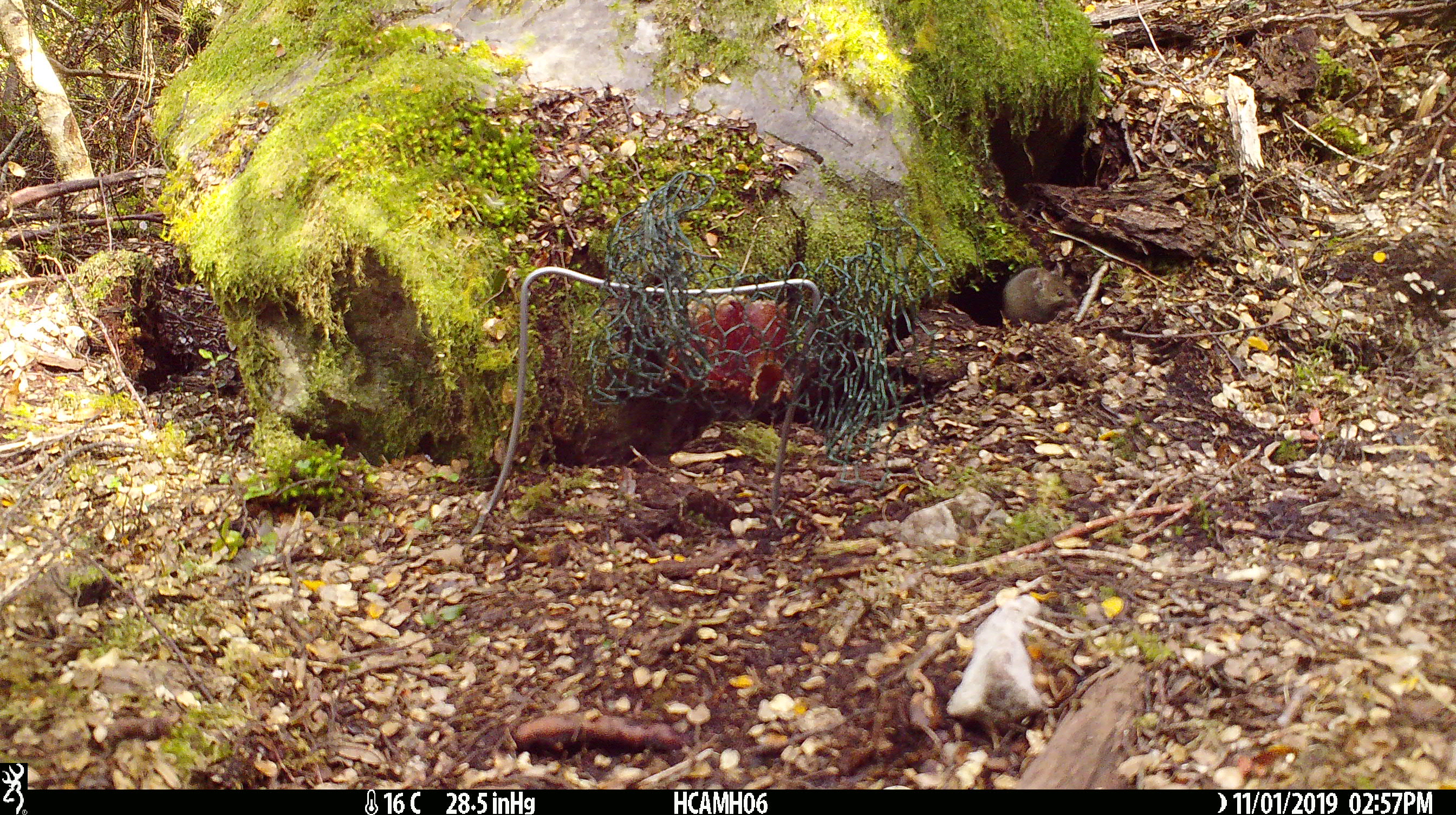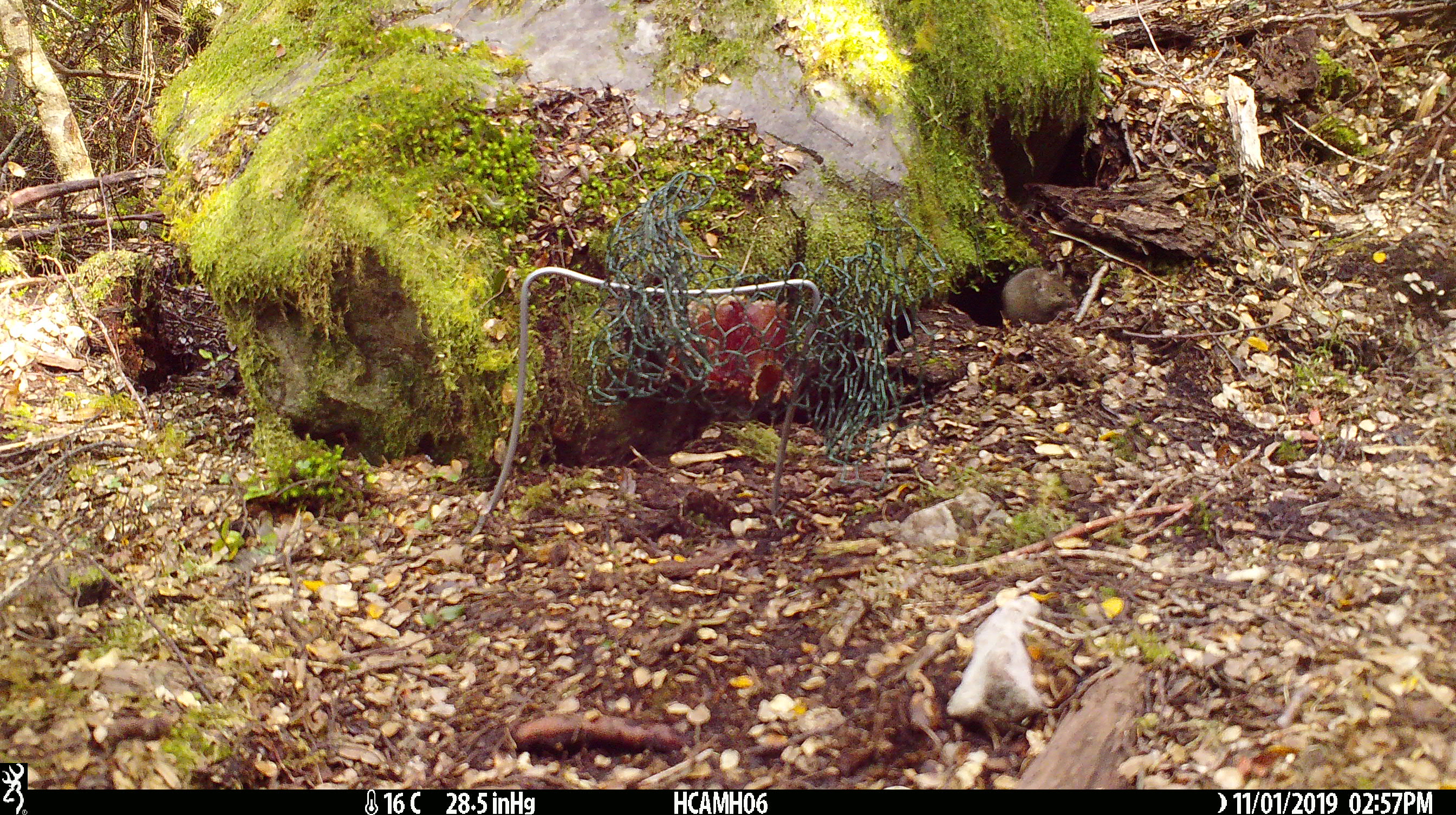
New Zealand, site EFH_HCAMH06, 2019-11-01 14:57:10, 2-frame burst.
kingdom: Animalia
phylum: Chordata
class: Mammalia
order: Rodentia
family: Muridae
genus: Mus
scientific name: Mus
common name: mouse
Mouse (Mus).